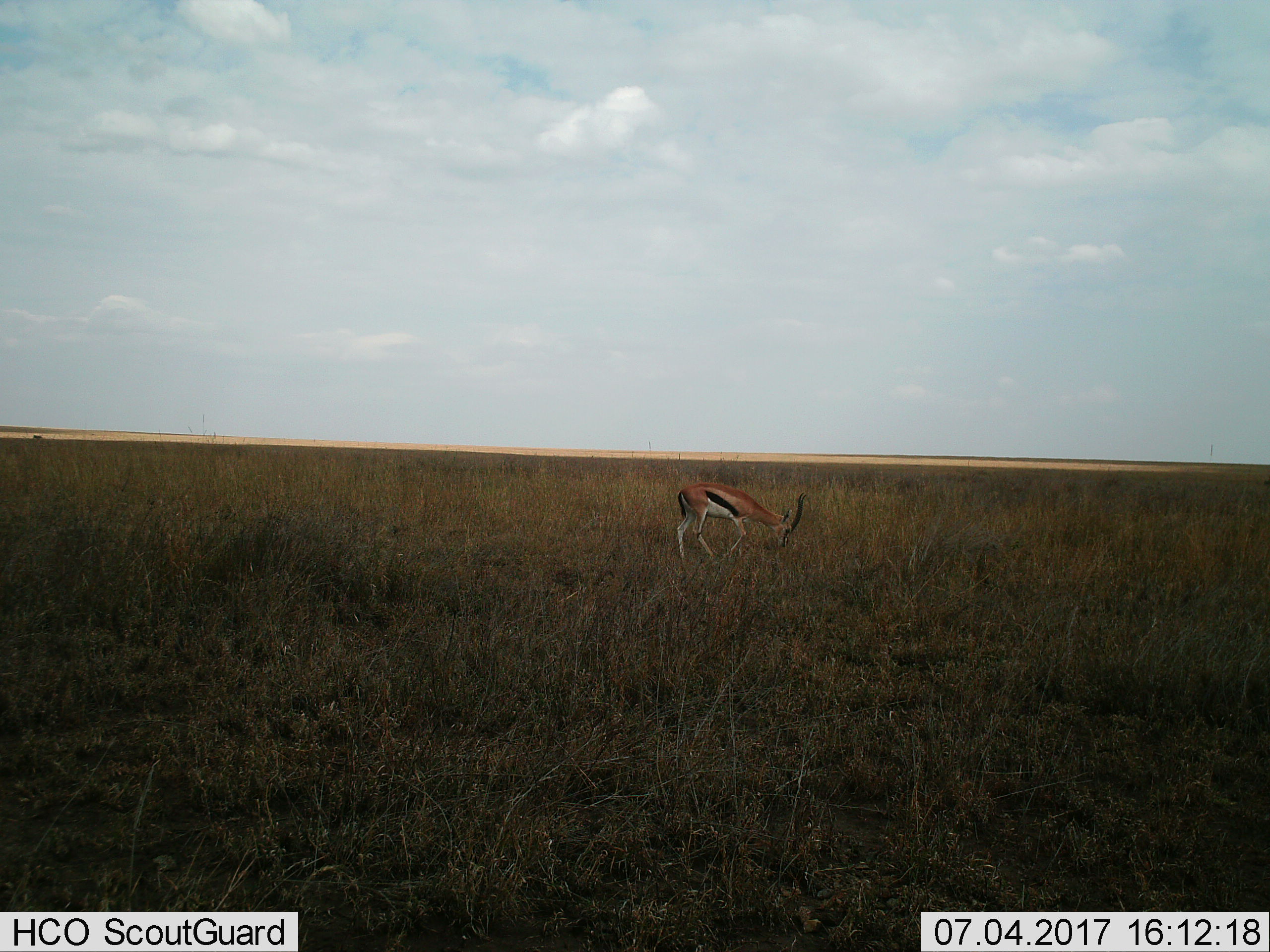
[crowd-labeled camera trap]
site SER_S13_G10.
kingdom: Animalia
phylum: Chordata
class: Mammalia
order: Artiodactyla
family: Bovidae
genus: Eudorcas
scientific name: Eudorcas thomsonii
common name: thomson's gazelle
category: gazellethomsons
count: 1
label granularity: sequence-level